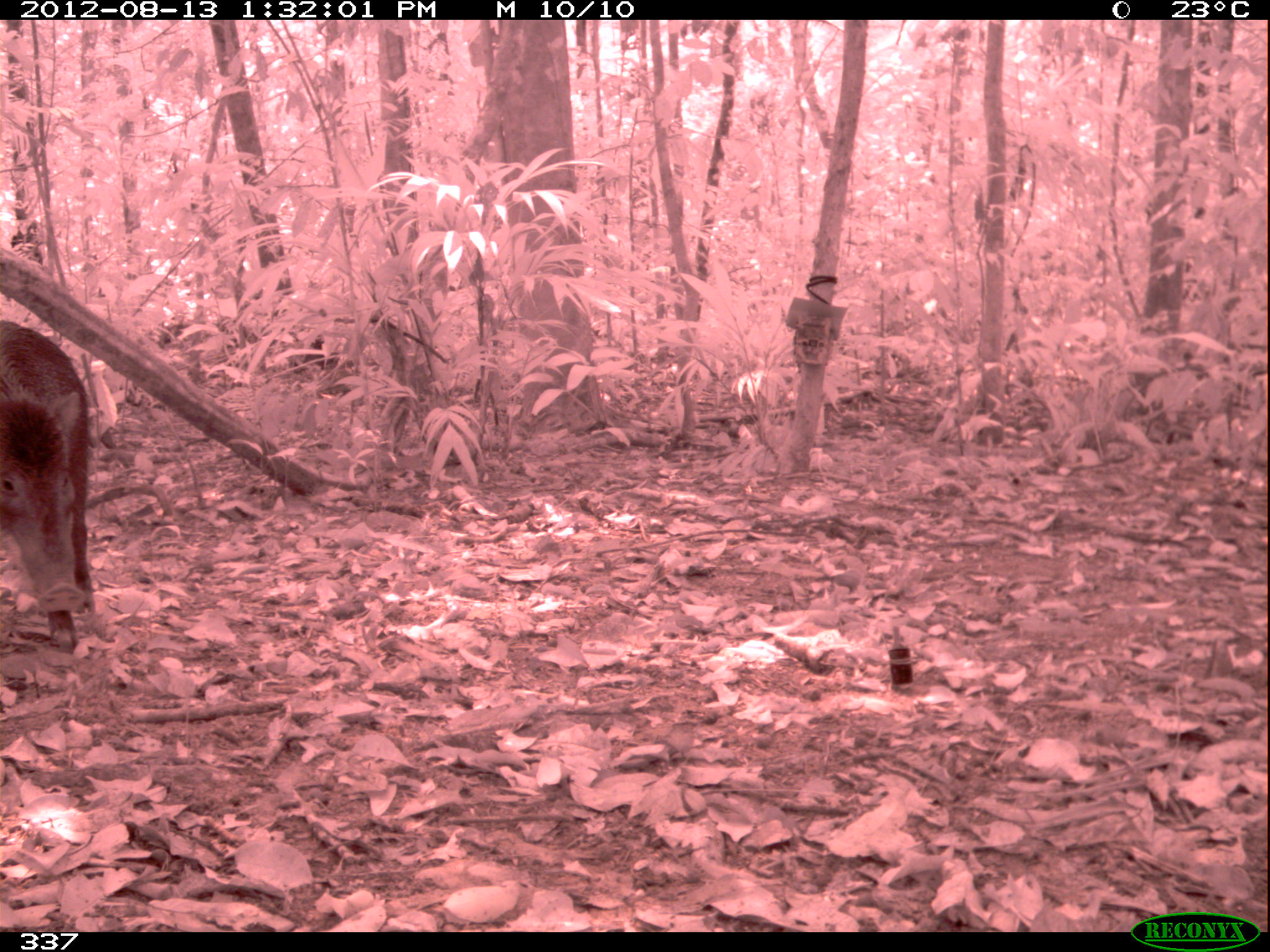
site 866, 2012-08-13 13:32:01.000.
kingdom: Animalia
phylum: Chordata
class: Mammalia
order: Artiodactyla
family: Tayassuidae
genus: Tayassu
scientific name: Tayassu pecari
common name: white-lipped peccary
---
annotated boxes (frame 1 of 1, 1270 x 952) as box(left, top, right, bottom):
tayassu pecari: box(0, 316, 95, 656)